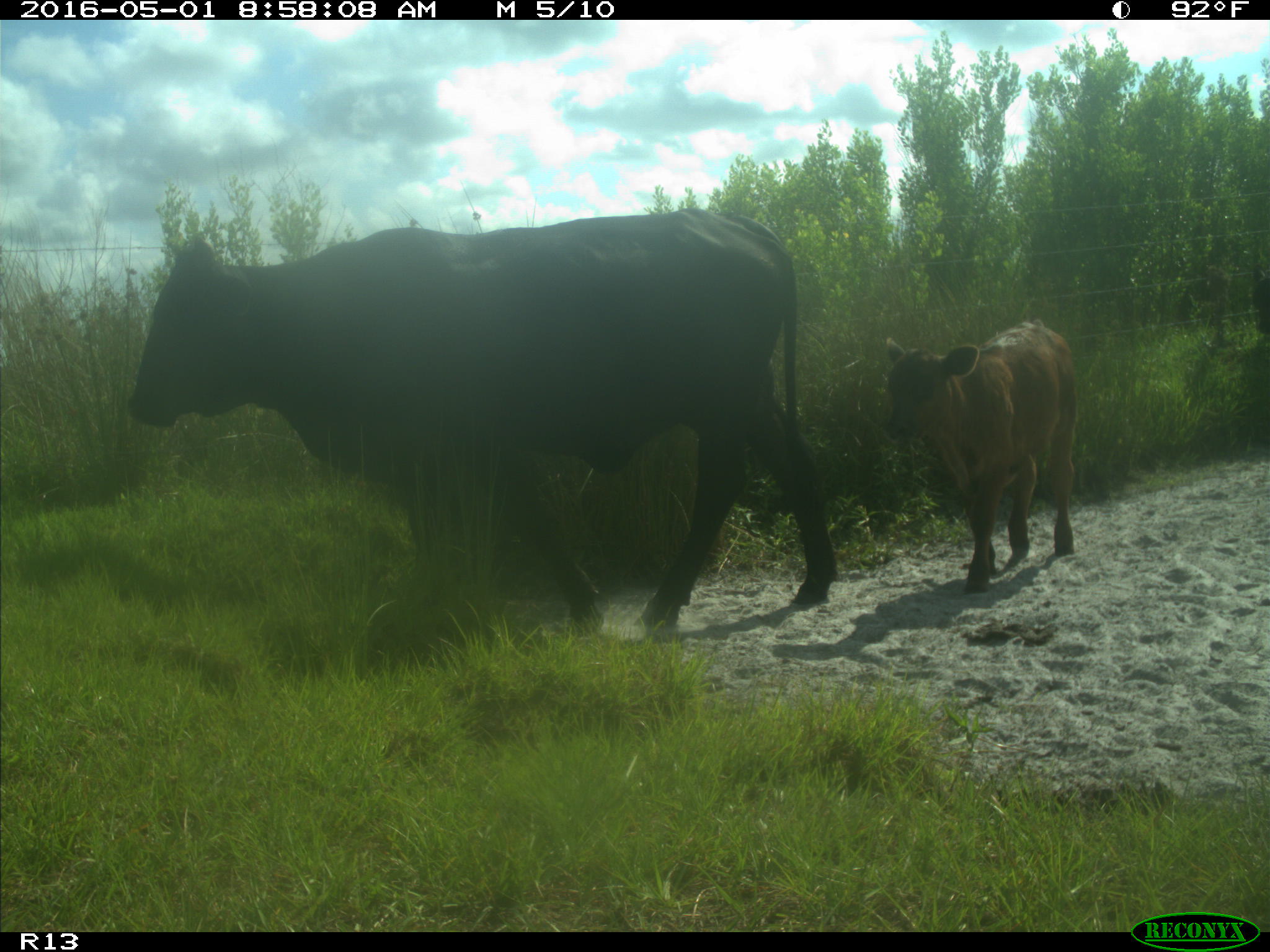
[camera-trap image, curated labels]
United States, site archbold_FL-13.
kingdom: Animalia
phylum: Chordata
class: Mammalia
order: Artiodactyla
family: Bovidae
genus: Bos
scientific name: Bos taurus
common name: domestic cow